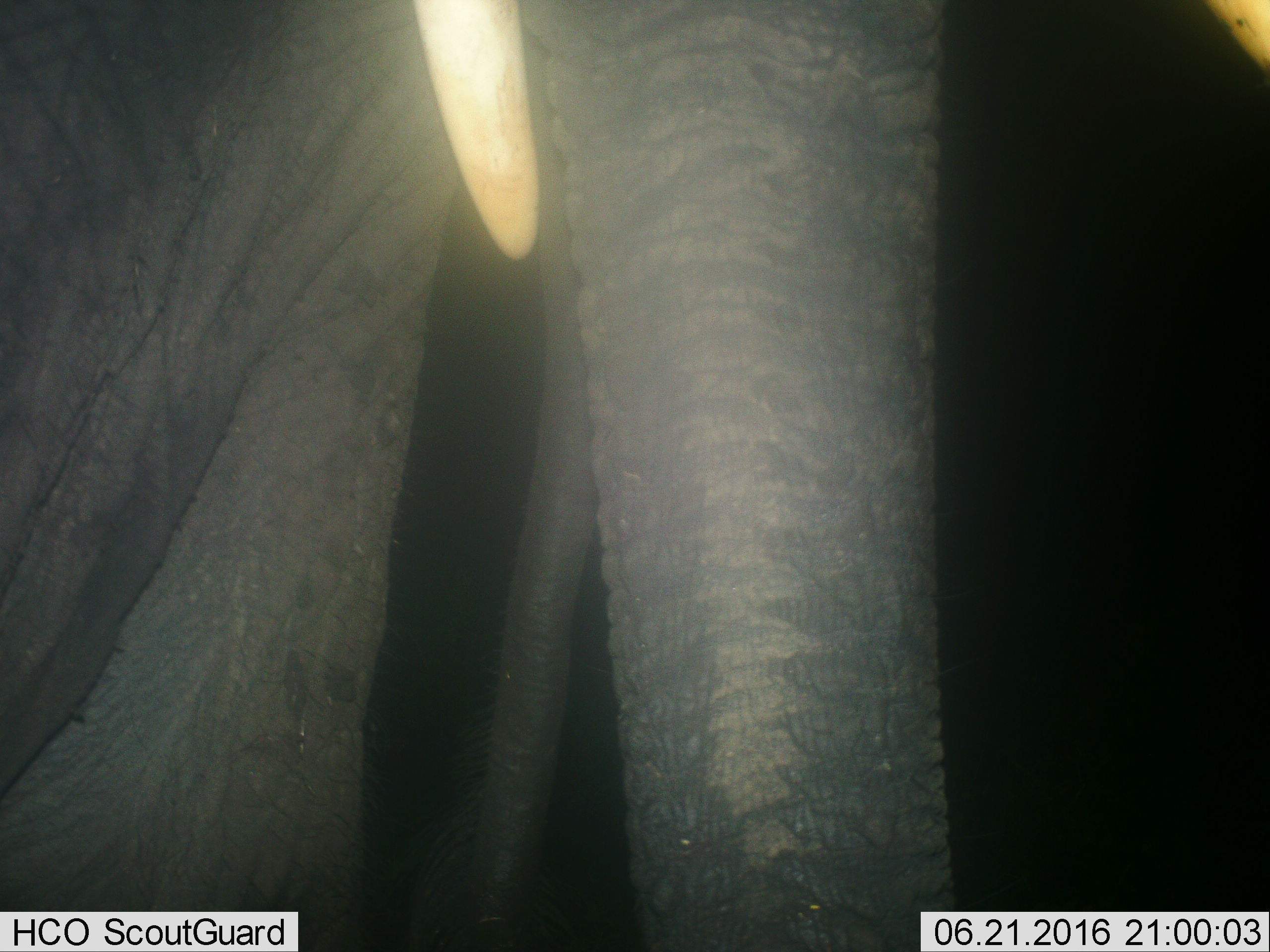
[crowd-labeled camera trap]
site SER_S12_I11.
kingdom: Animalia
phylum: Chordata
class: Mammalia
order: Proboscidea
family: Elephantidae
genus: Loxodonta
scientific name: Loxodonta africana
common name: african bush elephant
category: elephant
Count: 1.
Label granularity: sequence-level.